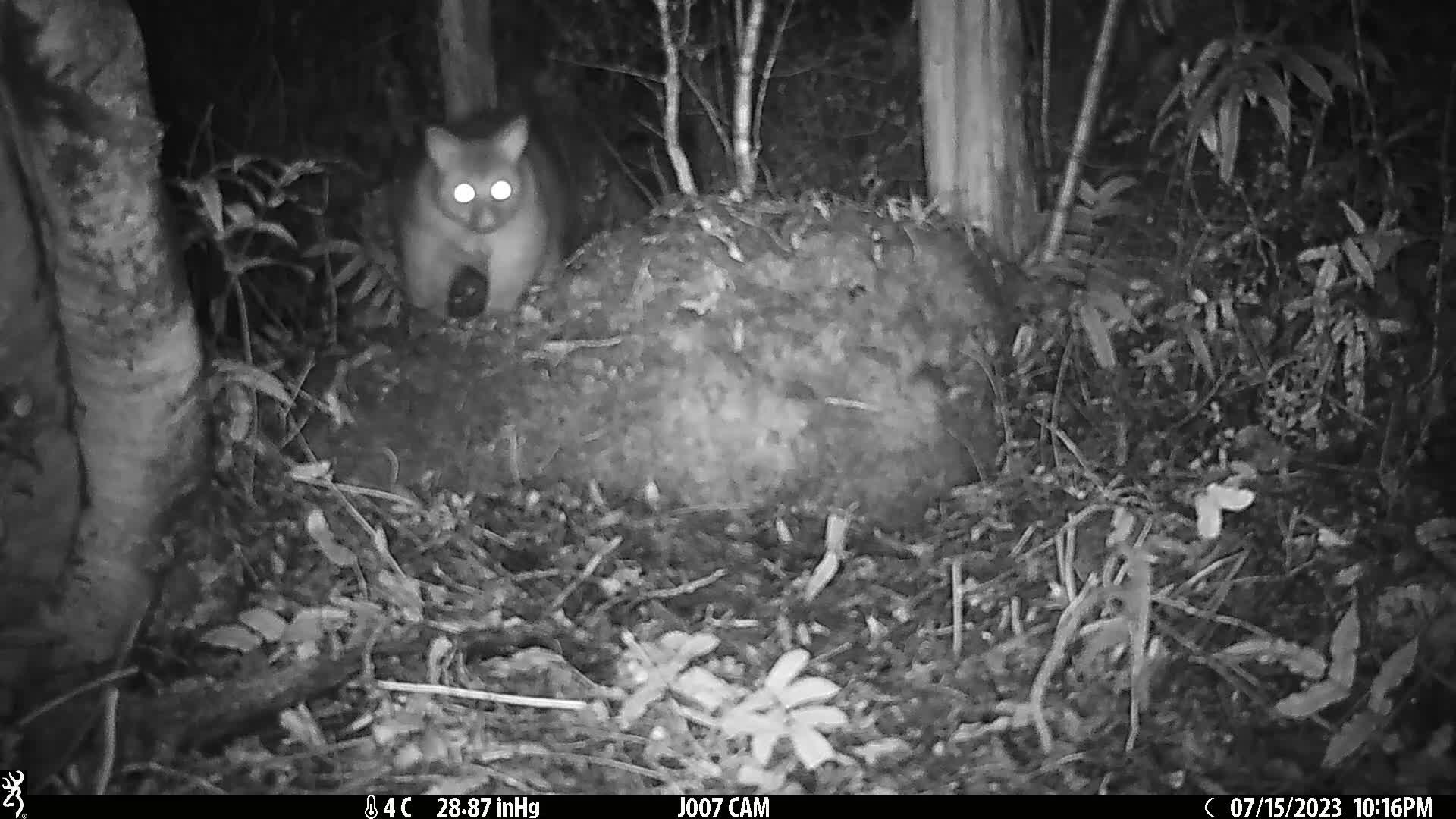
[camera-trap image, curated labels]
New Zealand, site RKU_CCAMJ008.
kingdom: Animalia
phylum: Chordata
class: Mammalia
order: Diprotodontia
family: Phalangeridae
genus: Trichosurus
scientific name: Trichosurus vulpecula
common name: common brushtail possum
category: possum